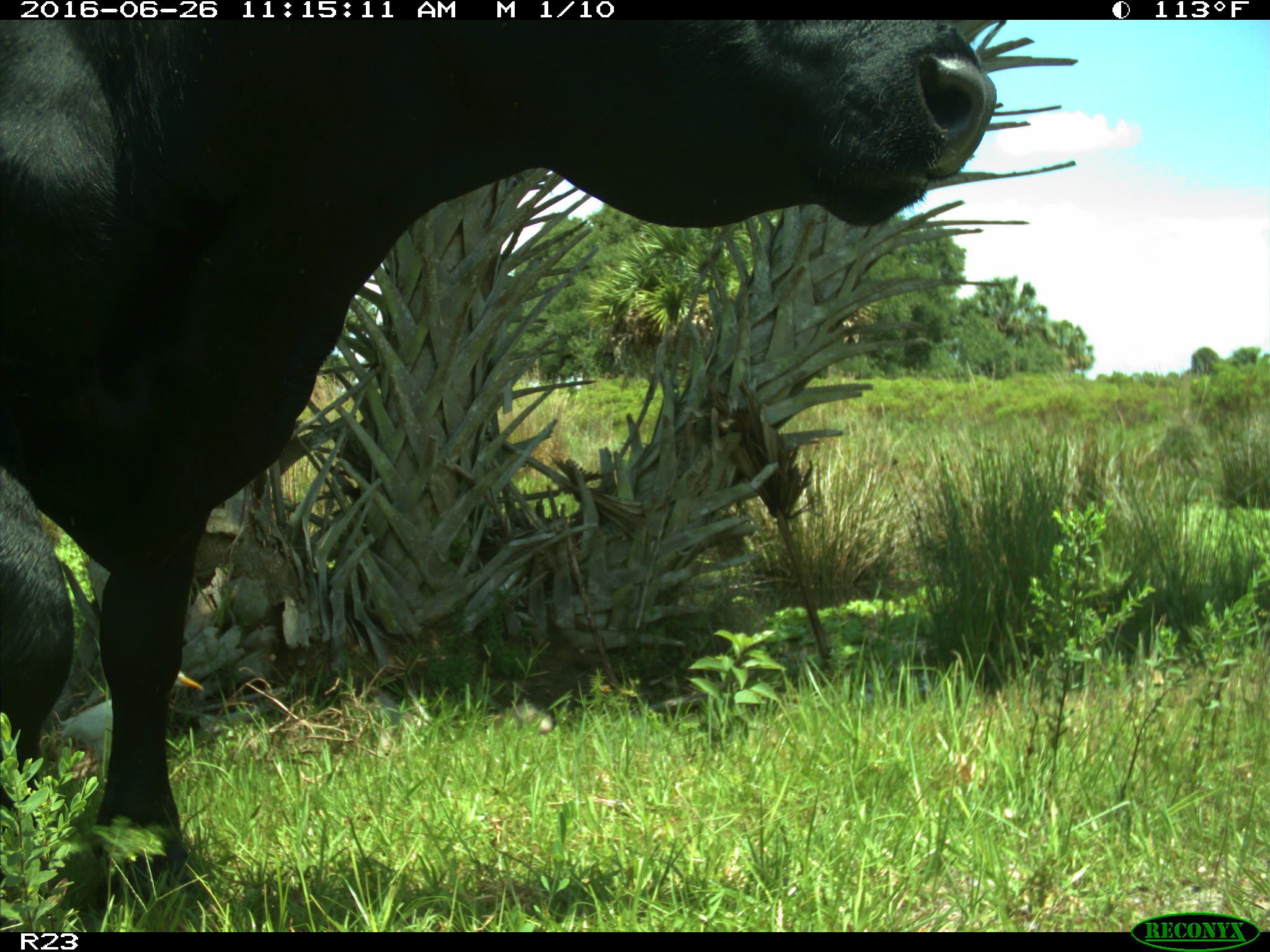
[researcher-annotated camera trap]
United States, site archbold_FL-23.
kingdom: Animalia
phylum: Chordata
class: Mammalia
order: Artiodactyla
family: Bovidae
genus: Bos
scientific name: Bos taurus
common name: domestic cow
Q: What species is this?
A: Bos taurus (domestic cow).